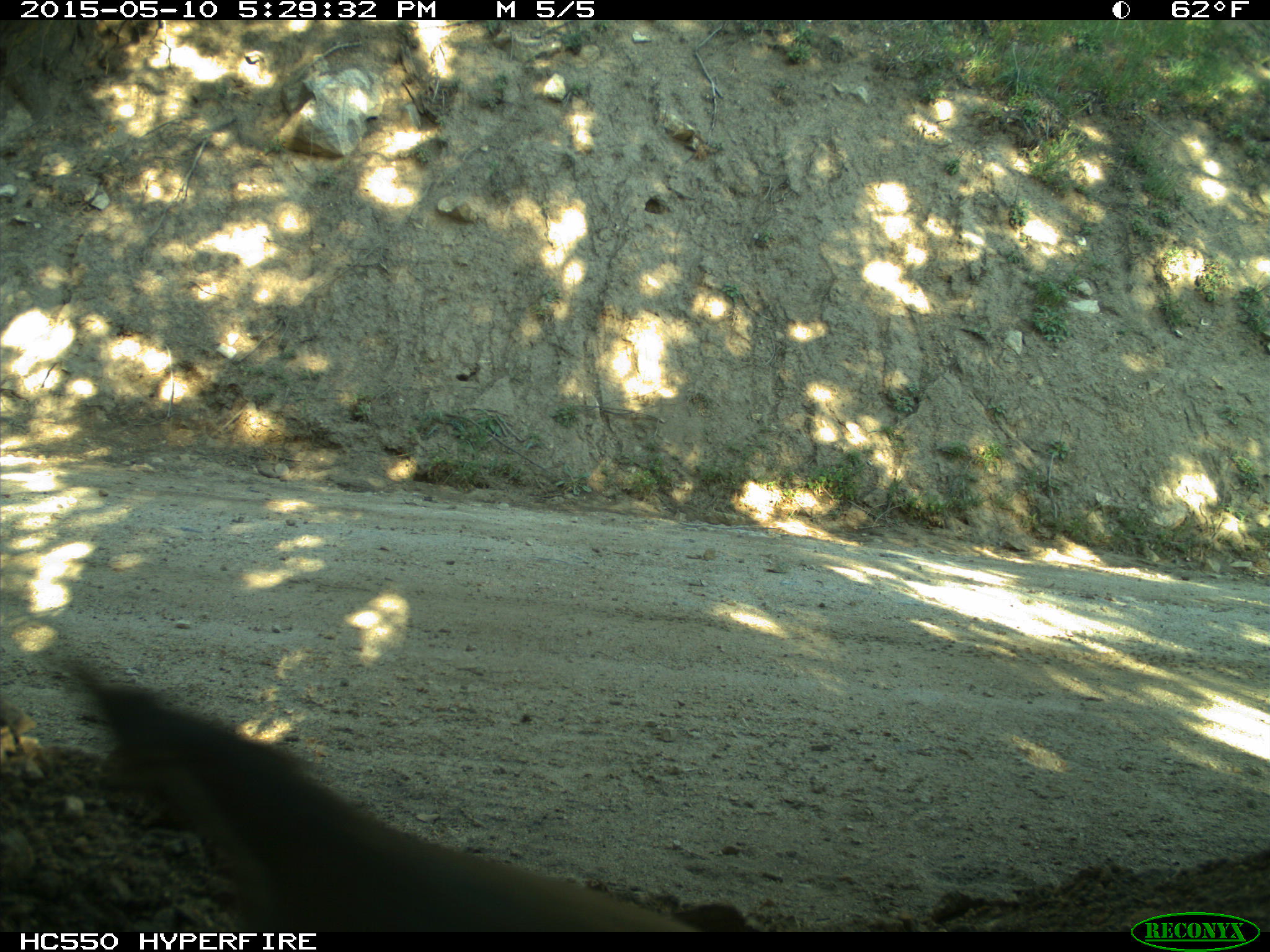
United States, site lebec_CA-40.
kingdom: Animalia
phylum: Chordata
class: Aves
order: Galliformes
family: Odontophoridae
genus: Callipepla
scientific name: Callipepla californica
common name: california quail